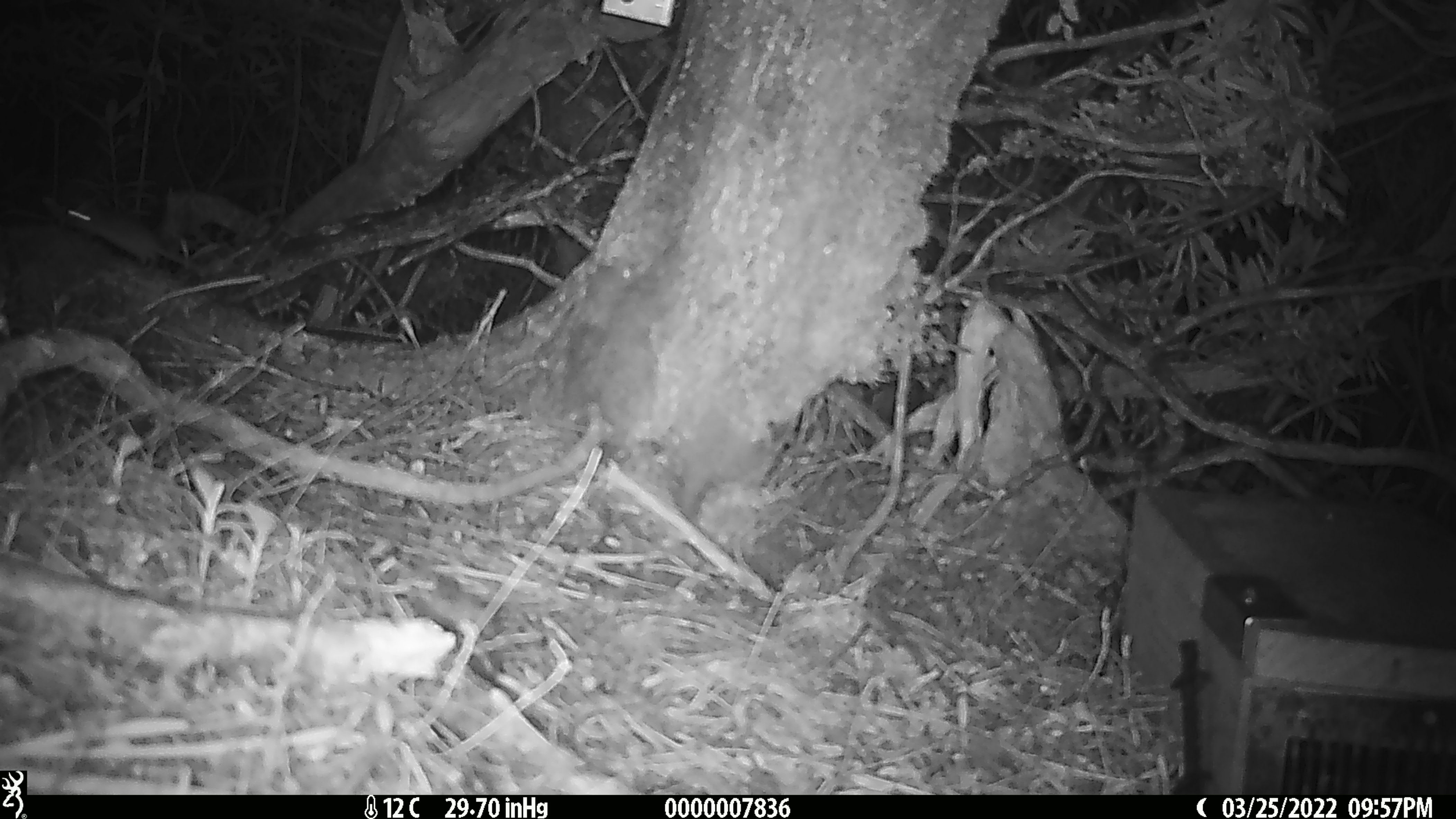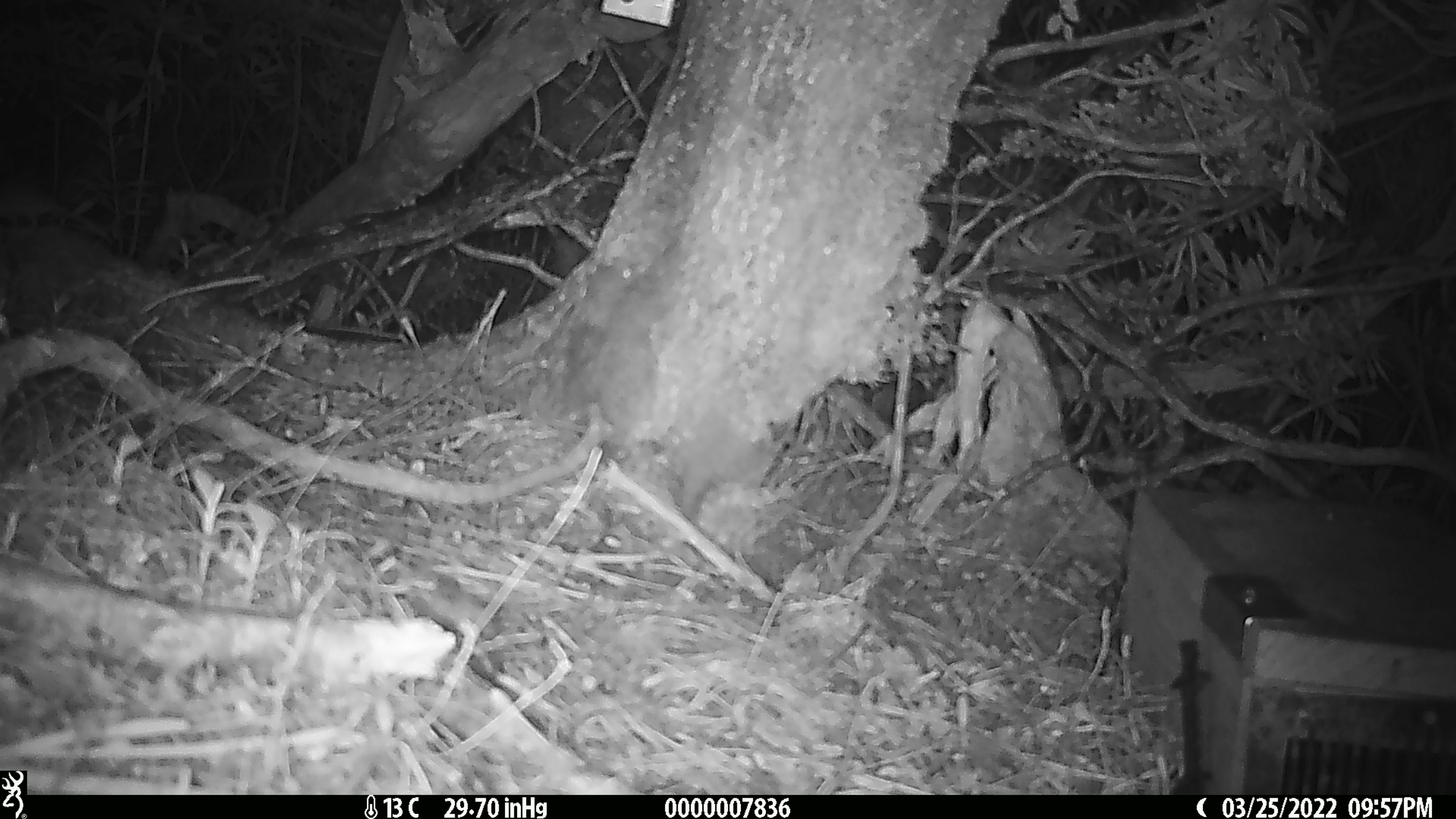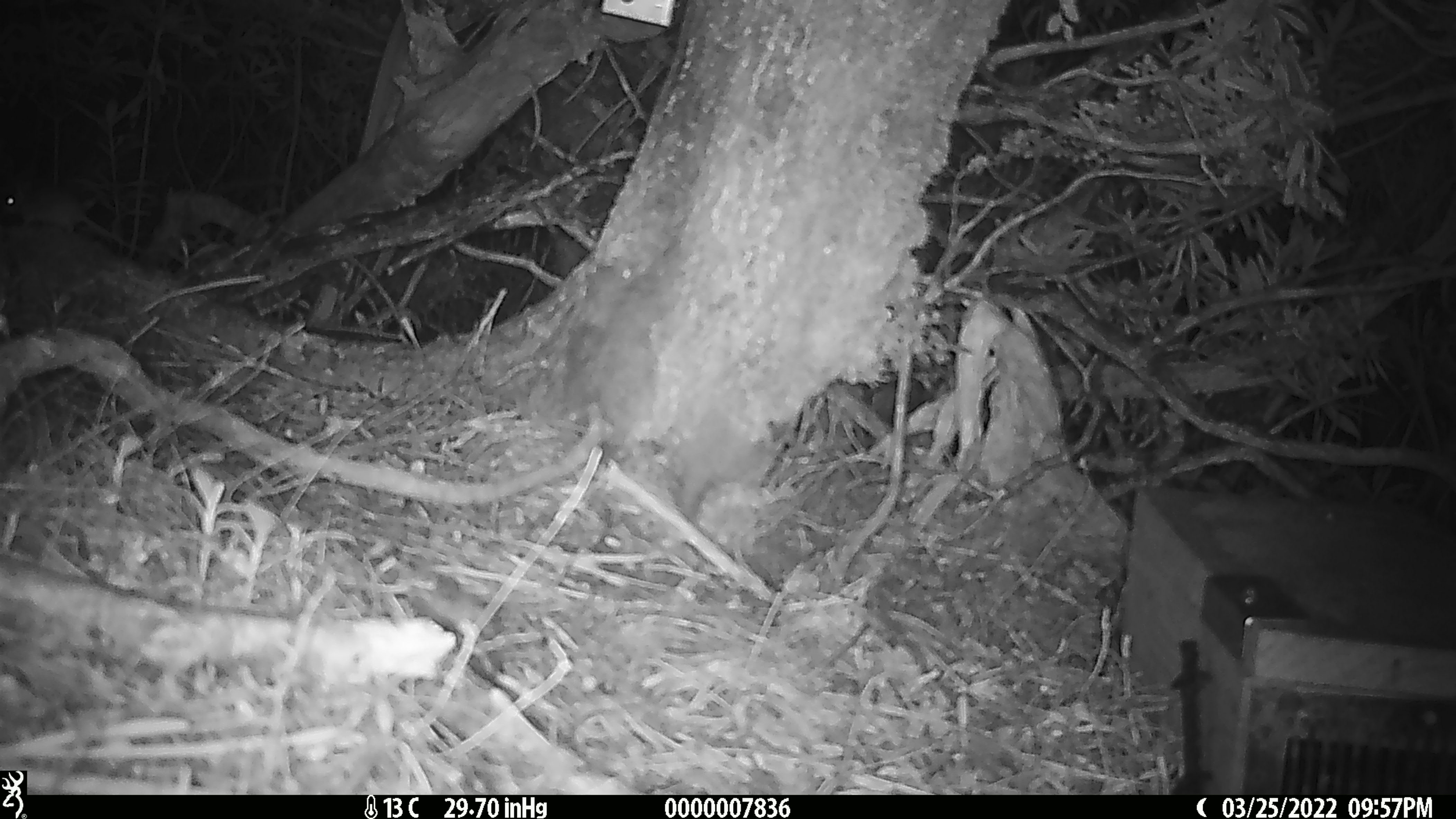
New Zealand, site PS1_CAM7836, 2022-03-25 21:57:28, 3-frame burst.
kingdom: Animalia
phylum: Chordata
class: Mammalia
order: Rodentia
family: Muridae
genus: Mus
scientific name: Mus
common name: mouse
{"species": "mouse (Mus)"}